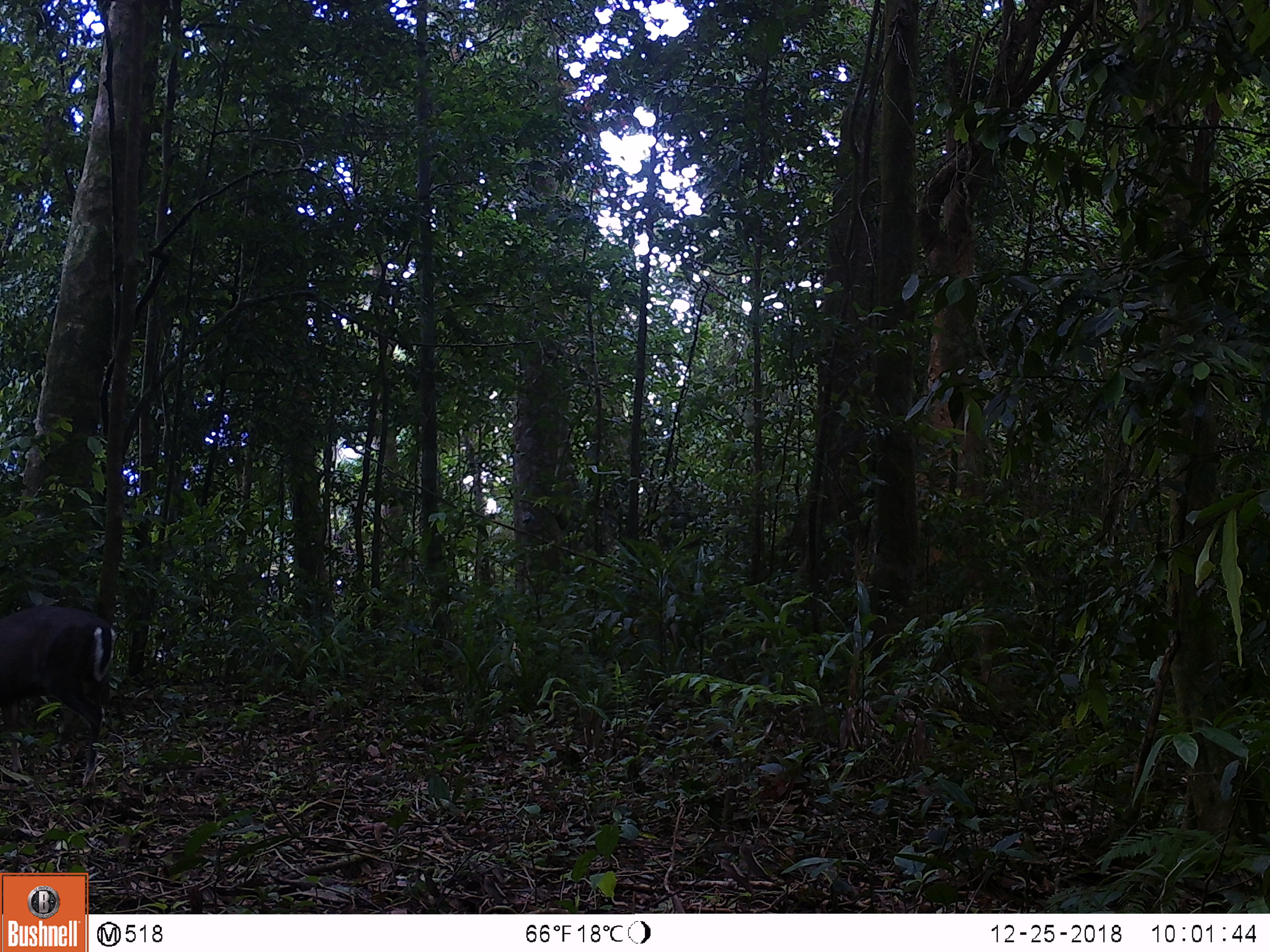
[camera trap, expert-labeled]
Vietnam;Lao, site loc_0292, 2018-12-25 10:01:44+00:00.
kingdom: Animalia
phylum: Chordata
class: Mammalia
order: Artiodactyla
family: Cervidae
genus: Muntiacus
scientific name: Muntiacus rooseveltorum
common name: roosevelt's muntjac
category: roosevelts muntjac group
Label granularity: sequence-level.